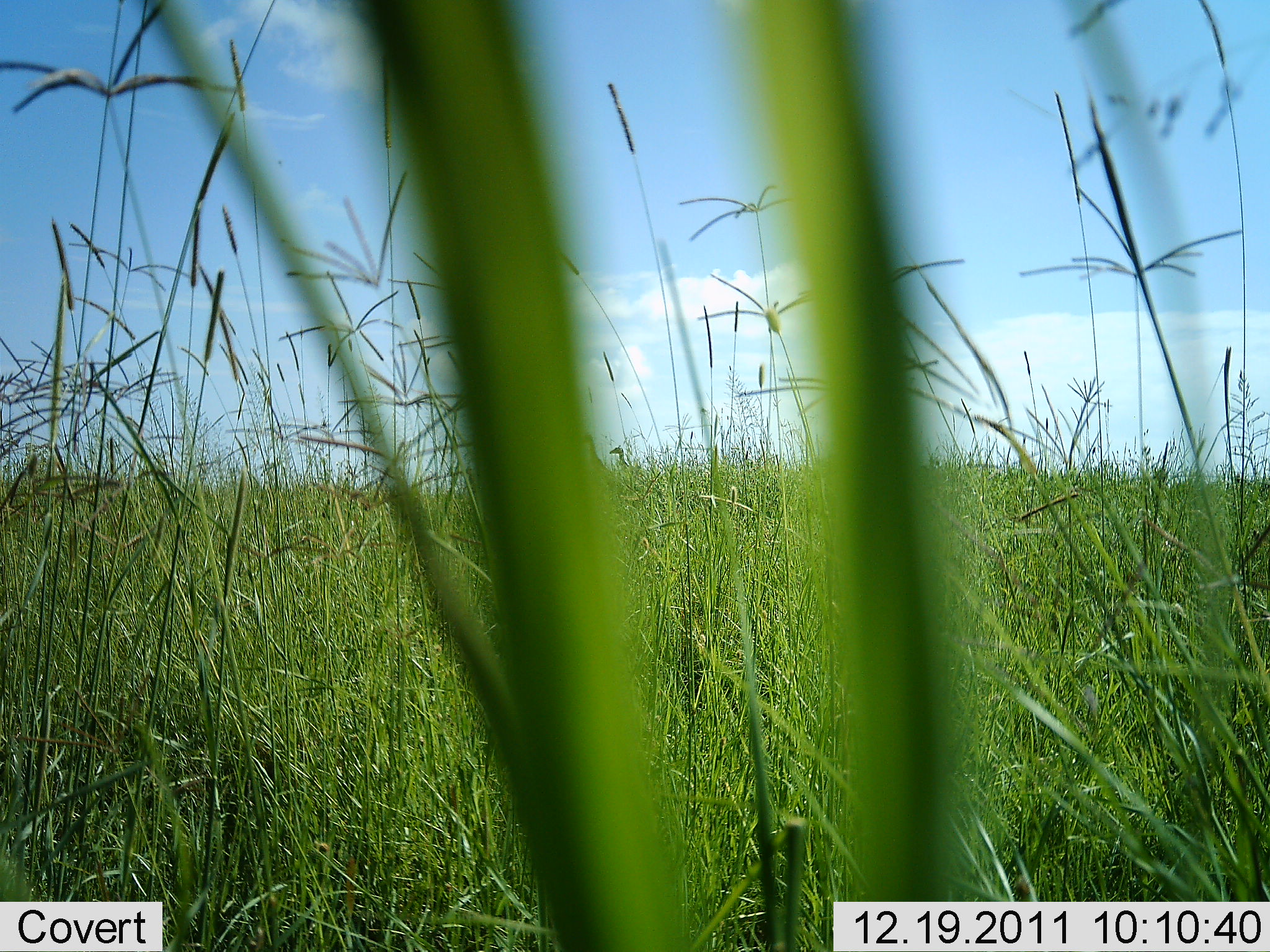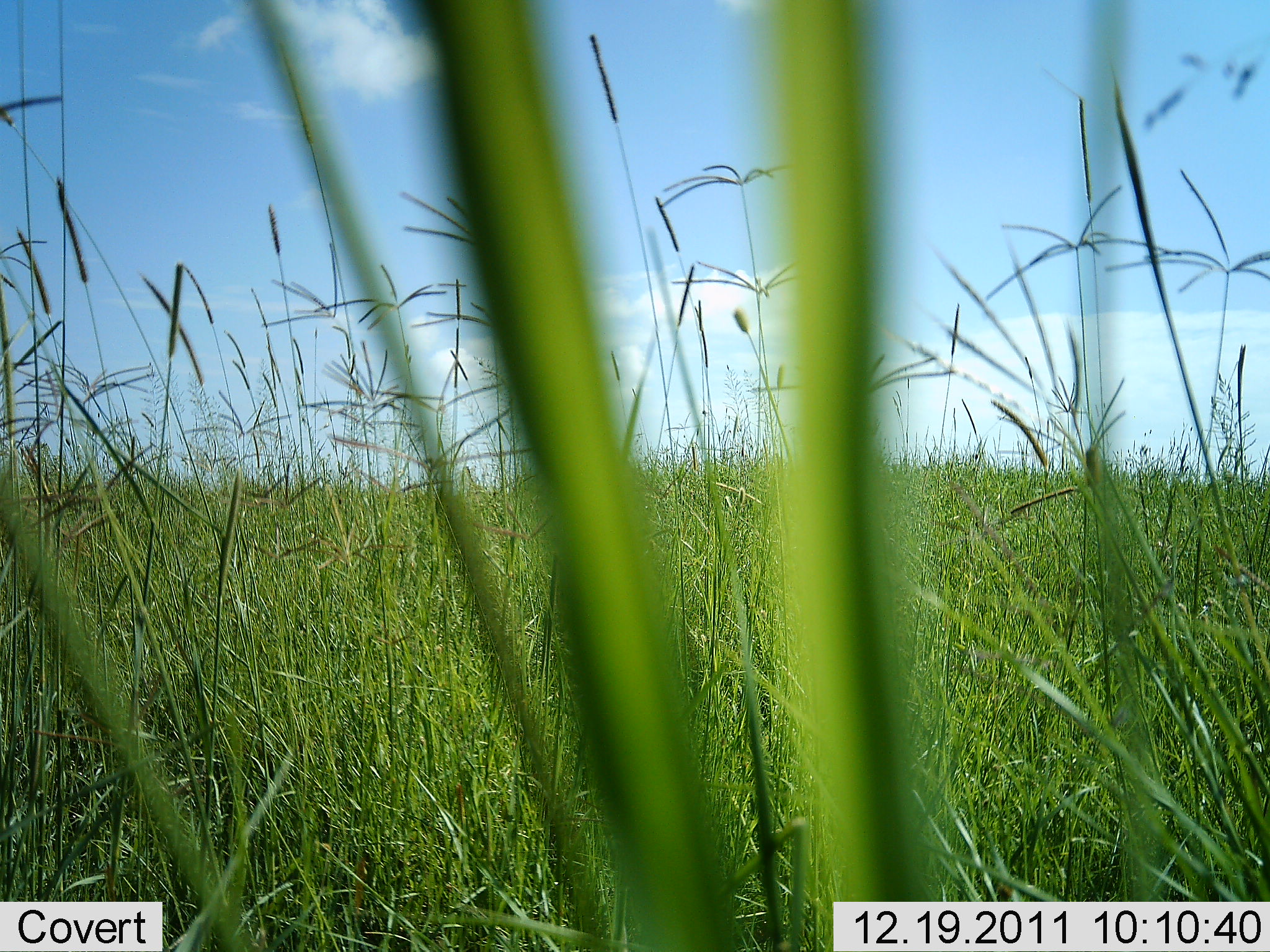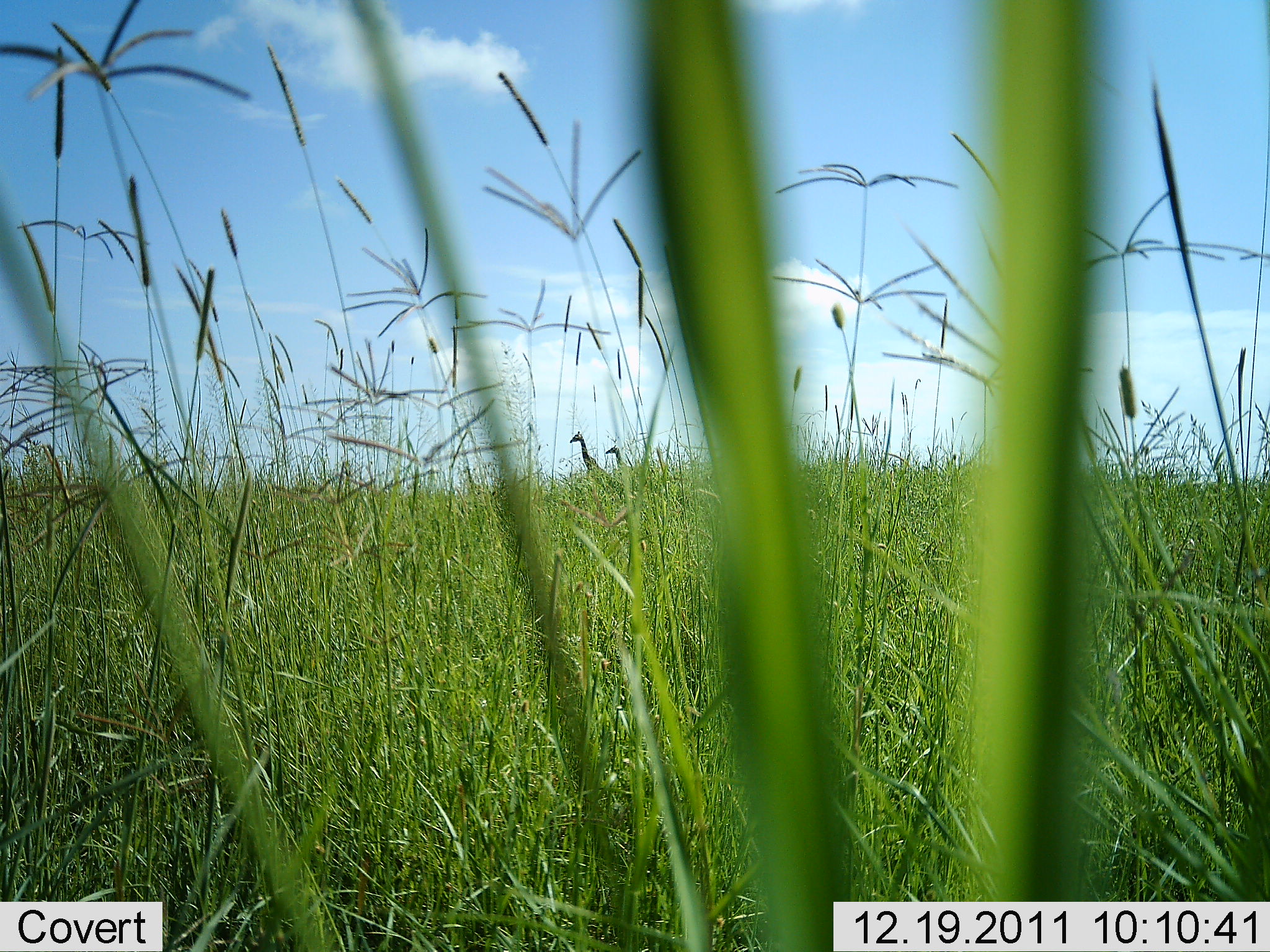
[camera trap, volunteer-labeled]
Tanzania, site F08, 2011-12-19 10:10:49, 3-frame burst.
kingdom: Animalia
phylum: Chordata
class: Mammalia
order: Artiodactyla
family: Giraffidae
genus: Giraffa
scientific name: Giraffa camelopardalis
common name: giraffe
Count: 2.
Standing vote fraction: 85%.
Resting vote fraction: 0%.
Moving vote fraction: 15%.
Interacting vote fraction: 0%.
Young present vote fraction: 0%.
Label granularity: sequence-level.